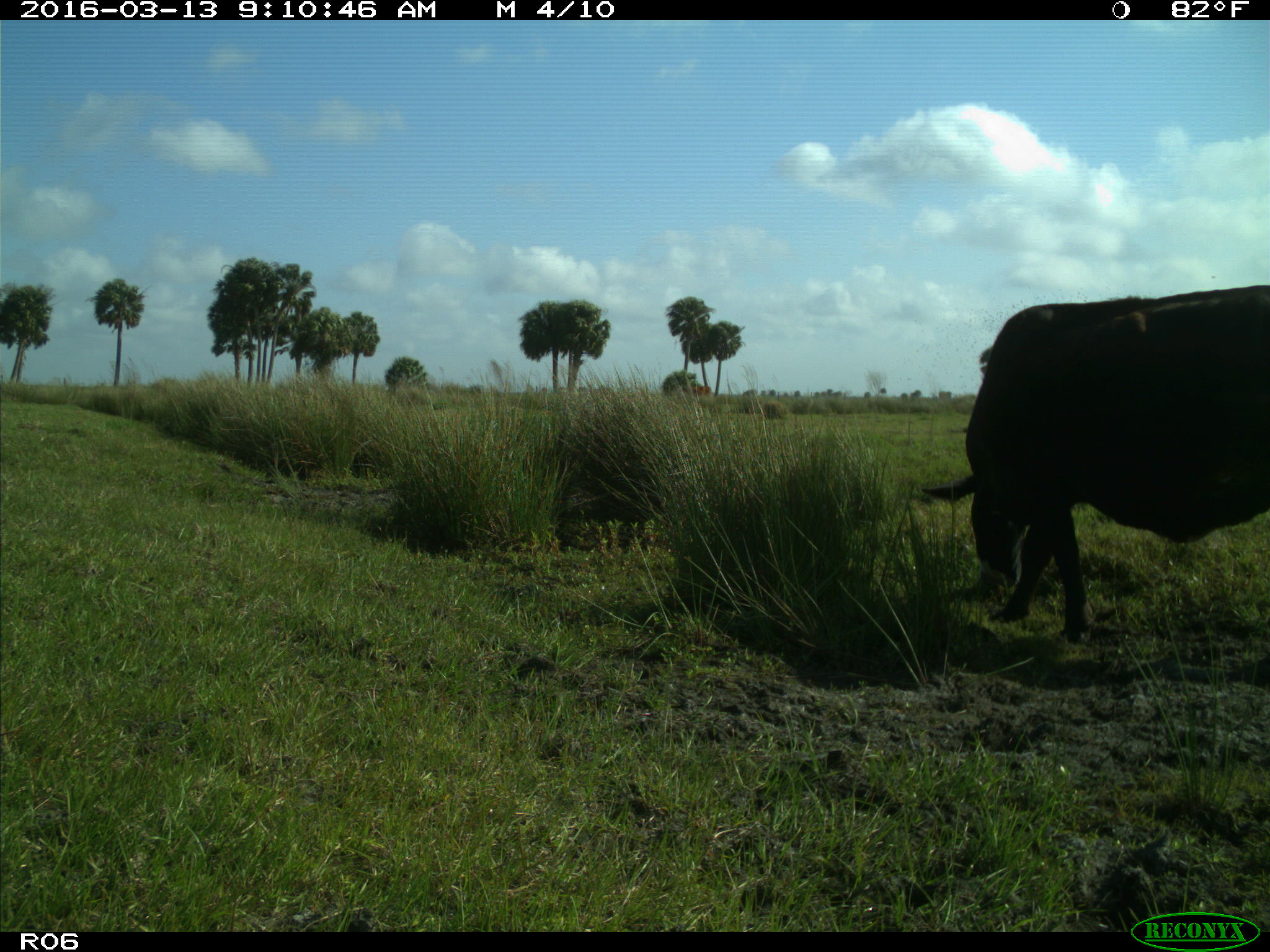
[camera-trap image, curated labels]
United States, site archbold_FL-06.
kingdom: Animalia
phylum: Chordata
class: Mammalia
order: Artiodactyla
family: Bovidae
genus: Bos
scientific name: Bos taurus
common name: domestic cow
Bos taurus (domestic cow).